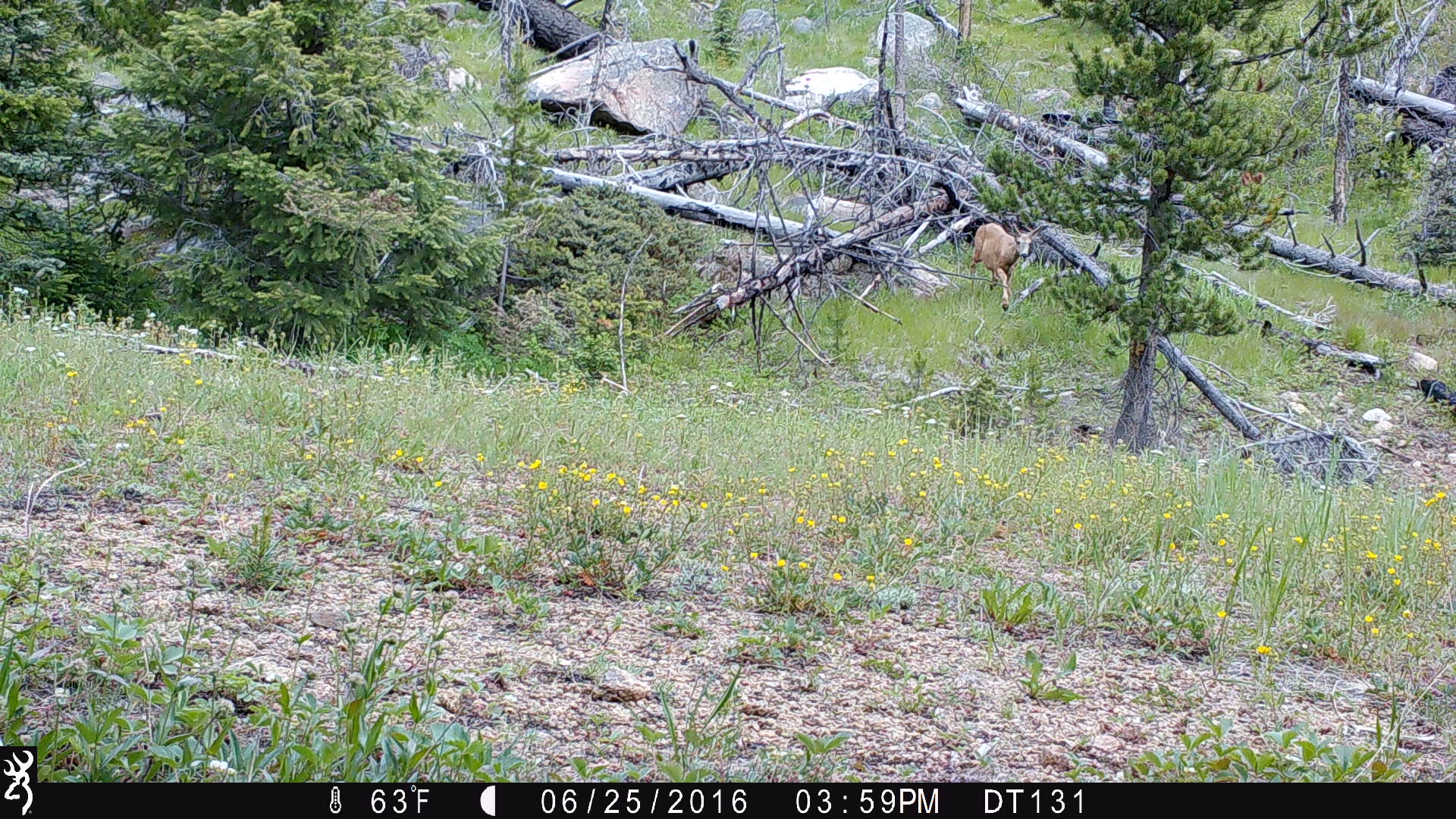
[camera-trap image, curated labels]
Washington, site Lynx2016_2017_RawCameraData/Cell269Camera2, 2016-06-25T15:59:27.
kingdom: Animalia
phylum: Chordata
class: Mammalia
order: Artiodactyla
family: Cervidae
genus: Odocoileus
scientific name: Odocoileus hemionus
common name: mule deer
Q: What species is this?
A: Odocoileus hemionus (mule deer).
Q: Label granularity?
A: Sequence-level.